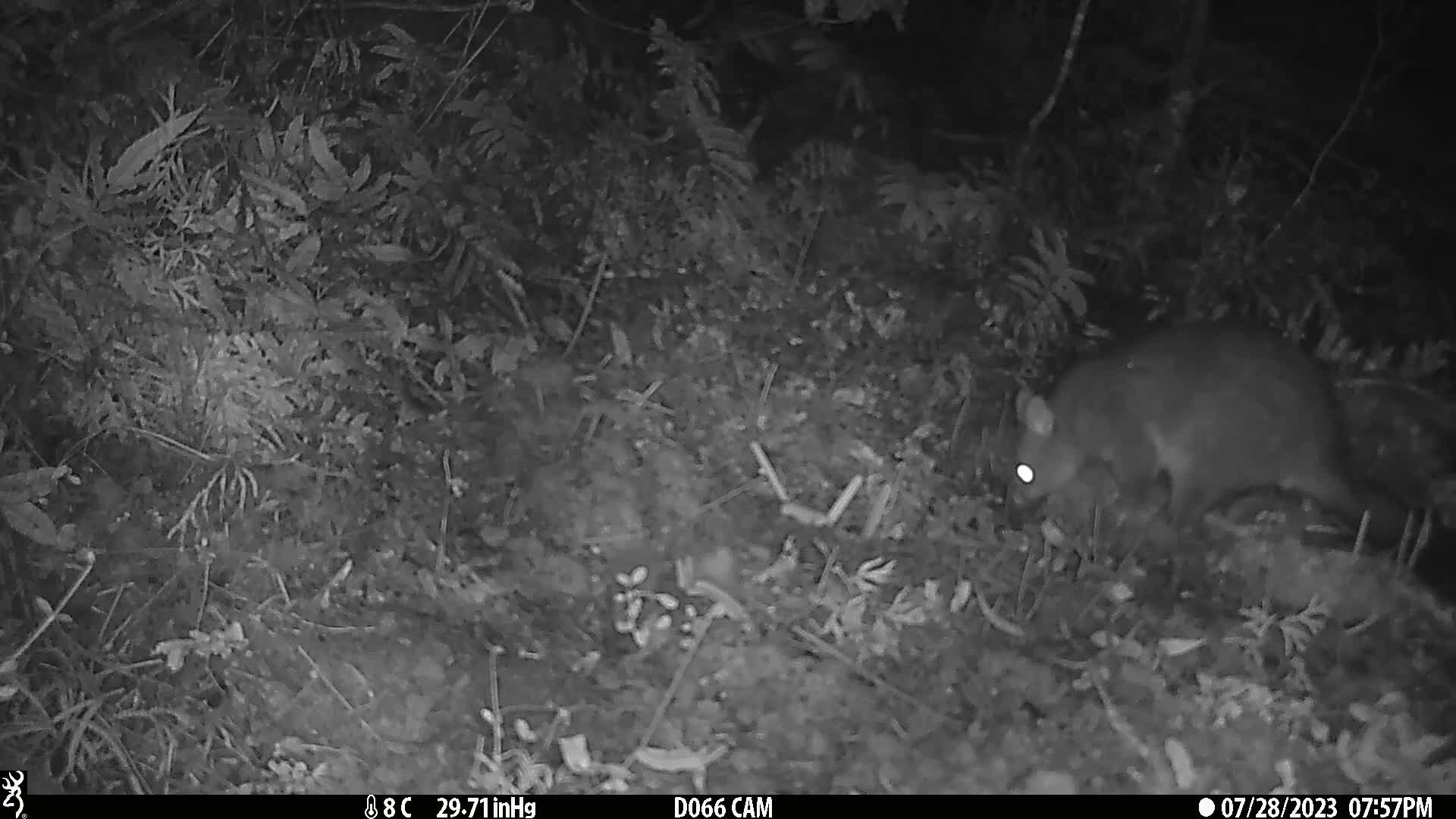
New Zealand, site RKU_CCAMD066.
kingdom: Animalia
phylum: Chordata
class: Mammalia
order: Diprotodontia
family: Phalangeridae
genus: Trichosurus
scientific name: Trichosurus vulpecula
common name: common brushtail possum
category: possum